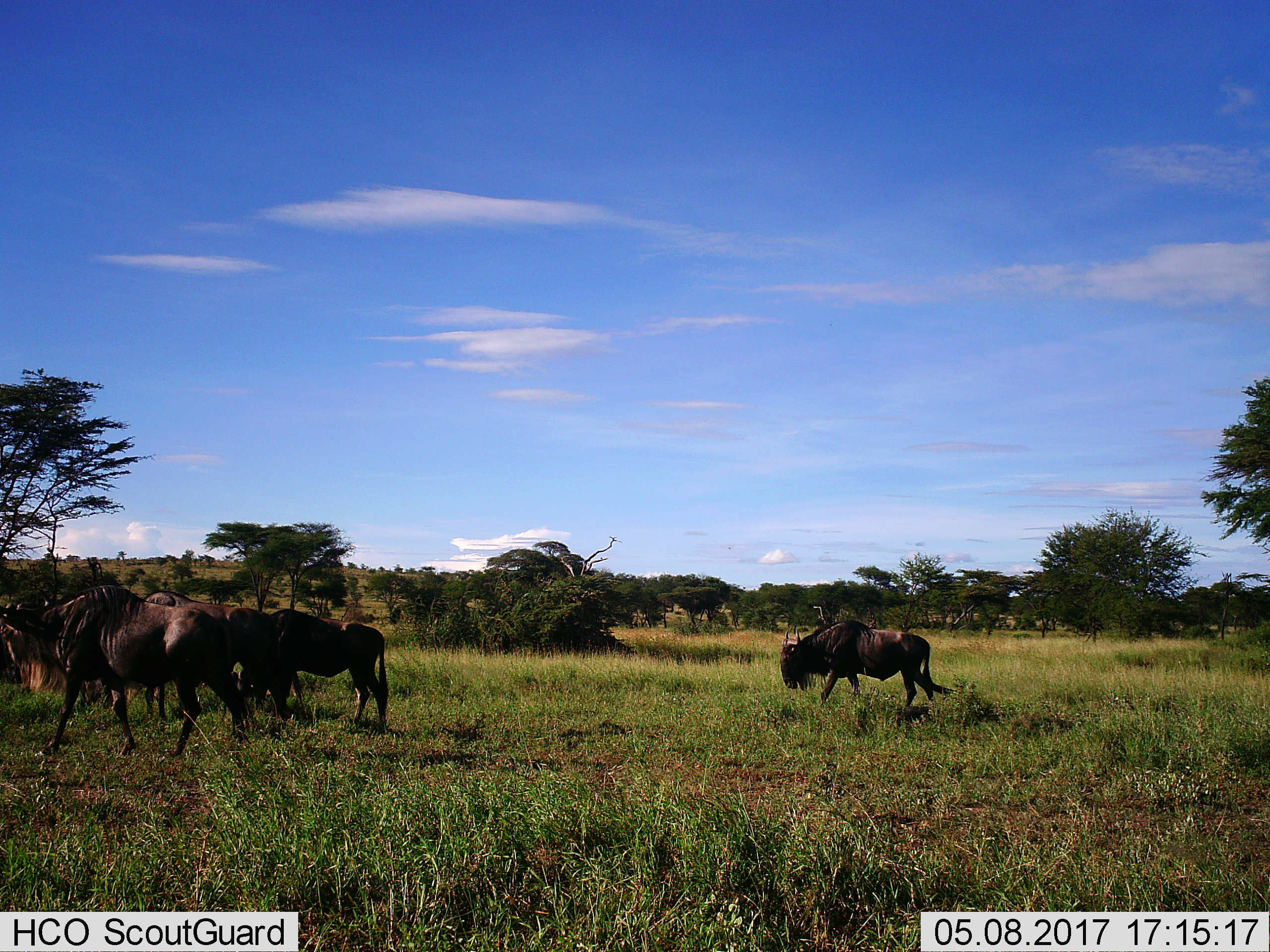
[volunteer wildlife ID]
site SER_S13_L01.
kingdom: Animalia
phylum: Chordata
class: Mammalia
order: Artiodactyla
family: Bovidae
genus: Connochaetes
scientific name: Connochaetes taurinus taurinus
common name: blue wildebeest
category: wildebeestblue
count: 5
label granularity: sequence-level